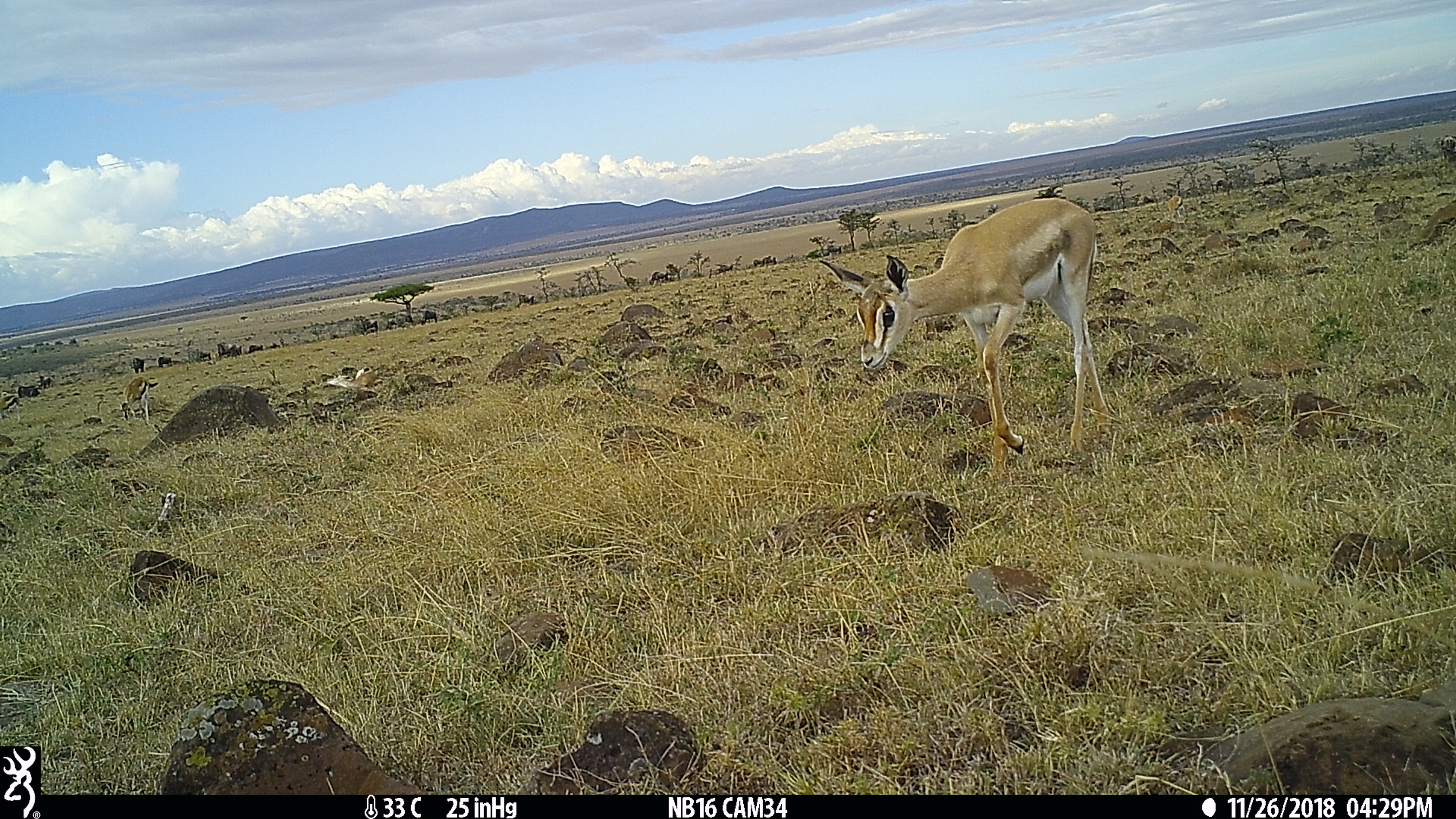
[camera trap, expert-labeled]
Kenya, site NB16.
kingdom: Animalia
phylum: Chordata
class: Mammalia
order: Artiodactyla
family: Bovidae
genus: Eudorcas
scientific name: Eudorcas thomsonii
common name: thomon's gazelle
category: gazelle thomsons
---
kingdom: Animalia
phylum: Chordata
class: Mammalia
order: Artiodactyla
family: Bovidae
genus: Nanger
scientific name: Nanger granti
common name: grant's gazelle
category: gazelle grants